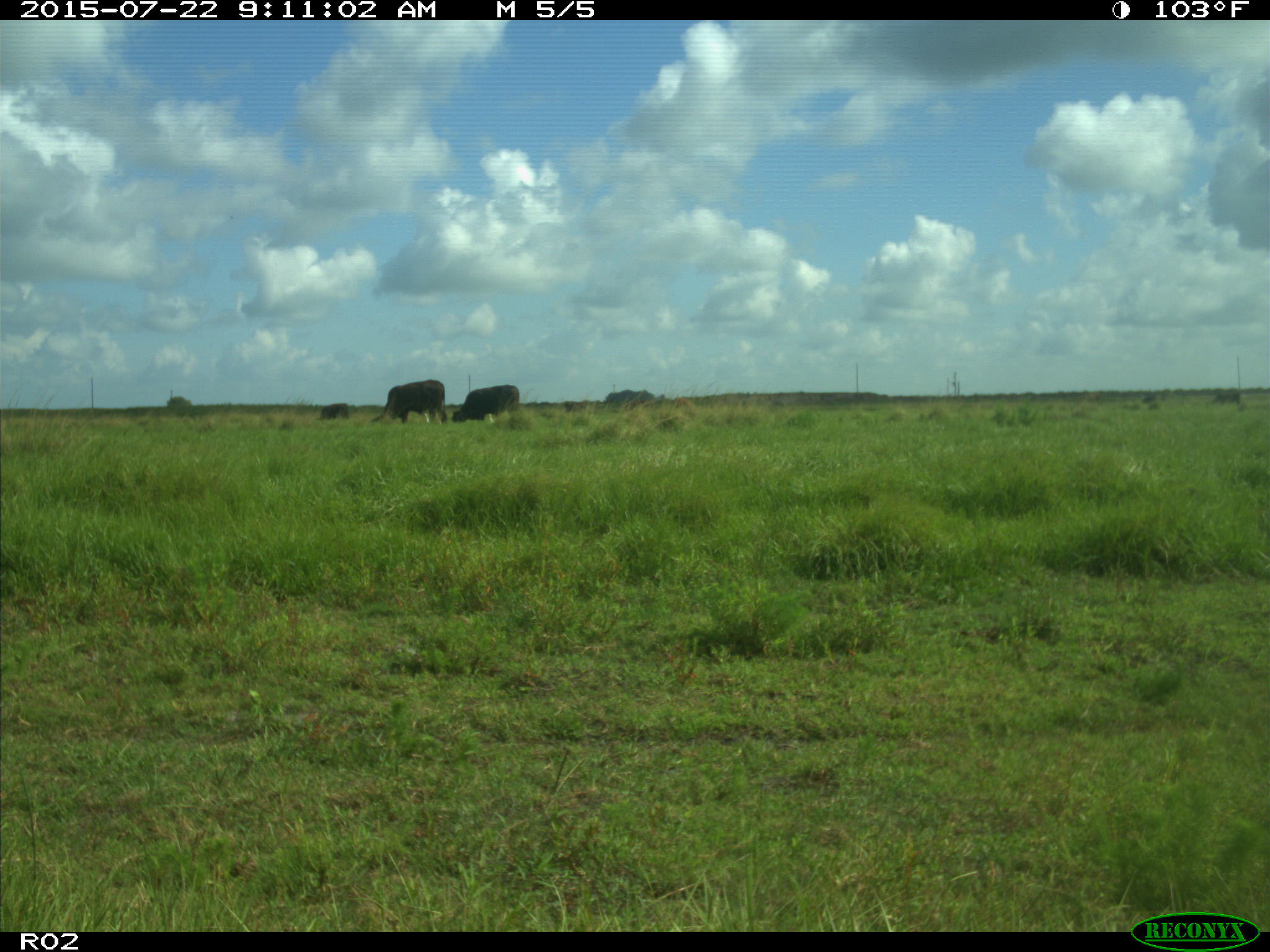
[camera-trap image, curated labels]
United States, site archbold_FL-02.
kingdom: Animalia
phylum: Chordata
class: Mammalia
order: Artiodactyla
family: Bovidae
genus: Bos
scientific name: Bos taurus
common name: domestic cow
Bos taurus (domestic cow).